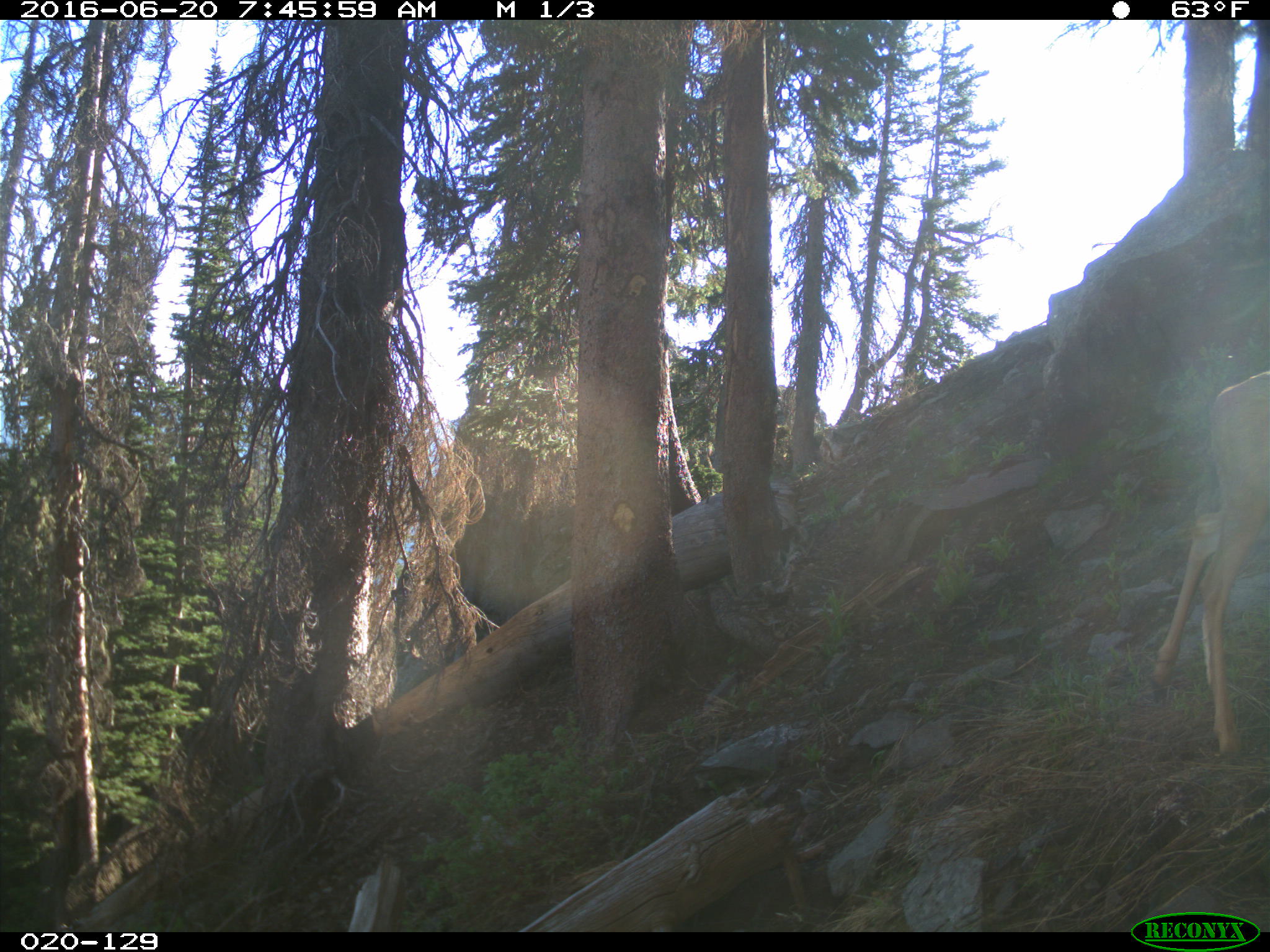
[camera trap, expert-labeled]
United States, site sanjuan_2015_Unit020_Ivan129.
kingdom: Animalia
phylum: Chordata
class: Mammalia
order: Artiodactyla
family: Cervidae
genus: Odocoileus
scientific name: Odocoileus hemionus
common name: mule deer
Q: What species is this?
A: Odocoileus hemionus (mule deer).